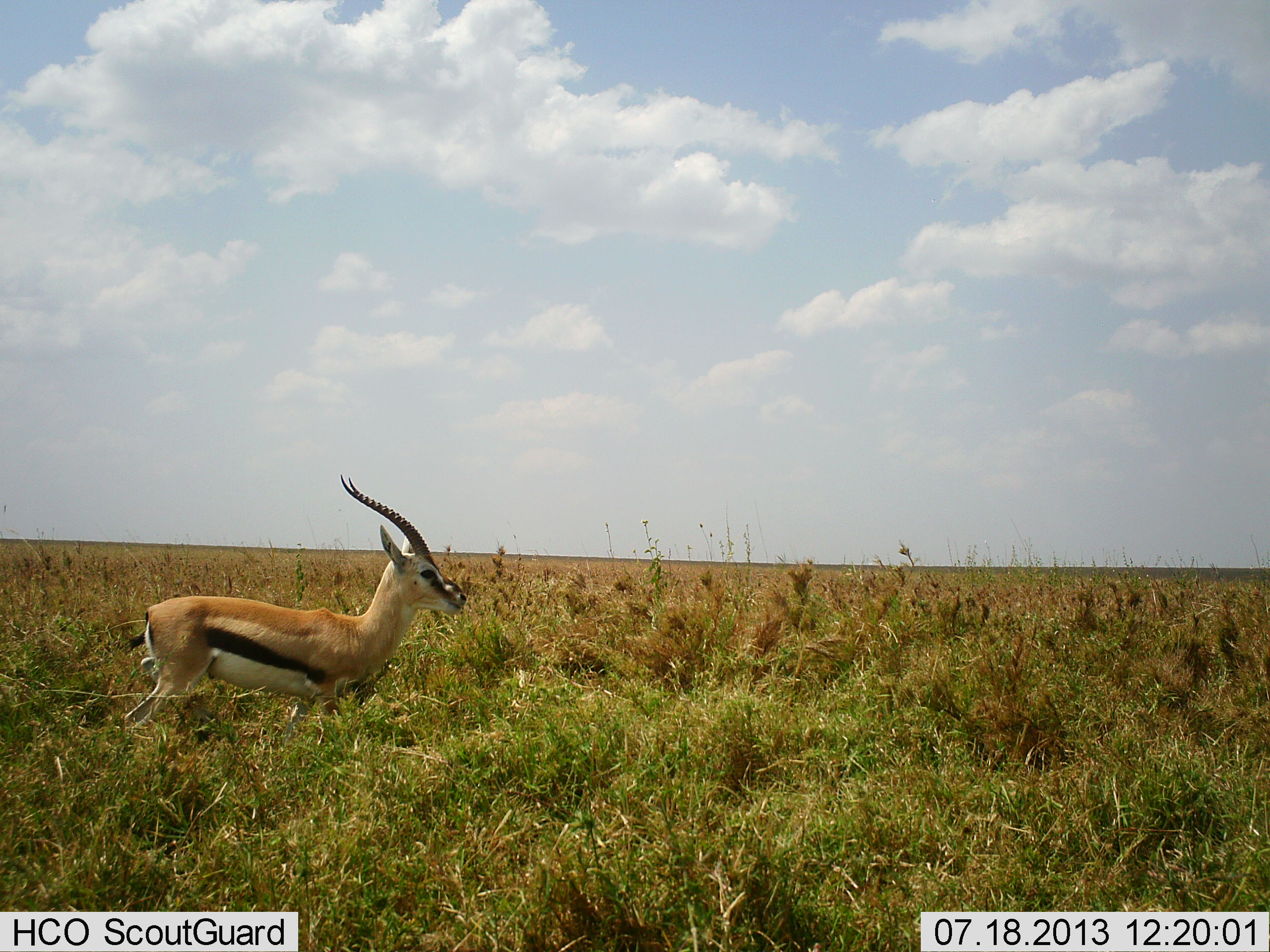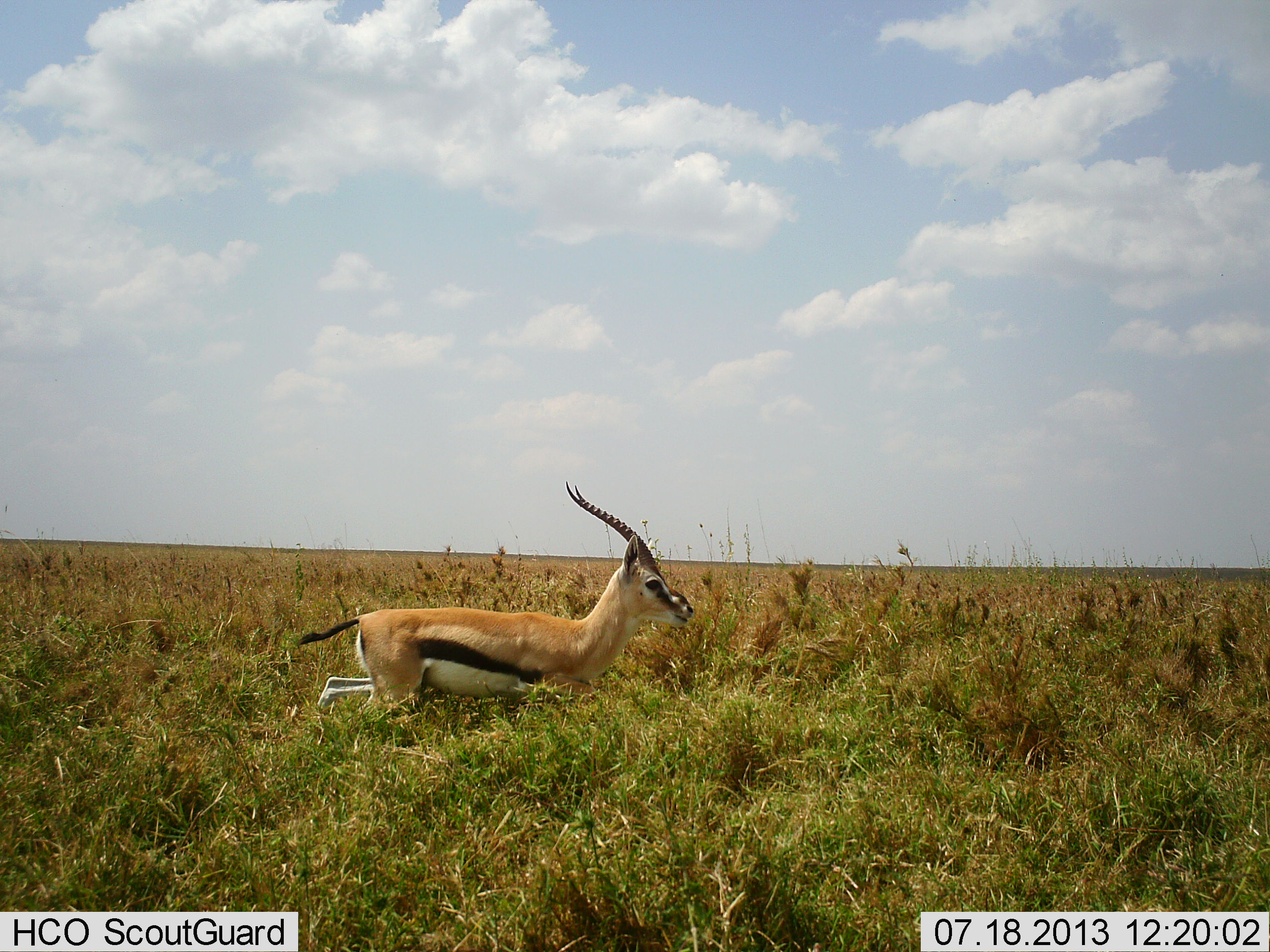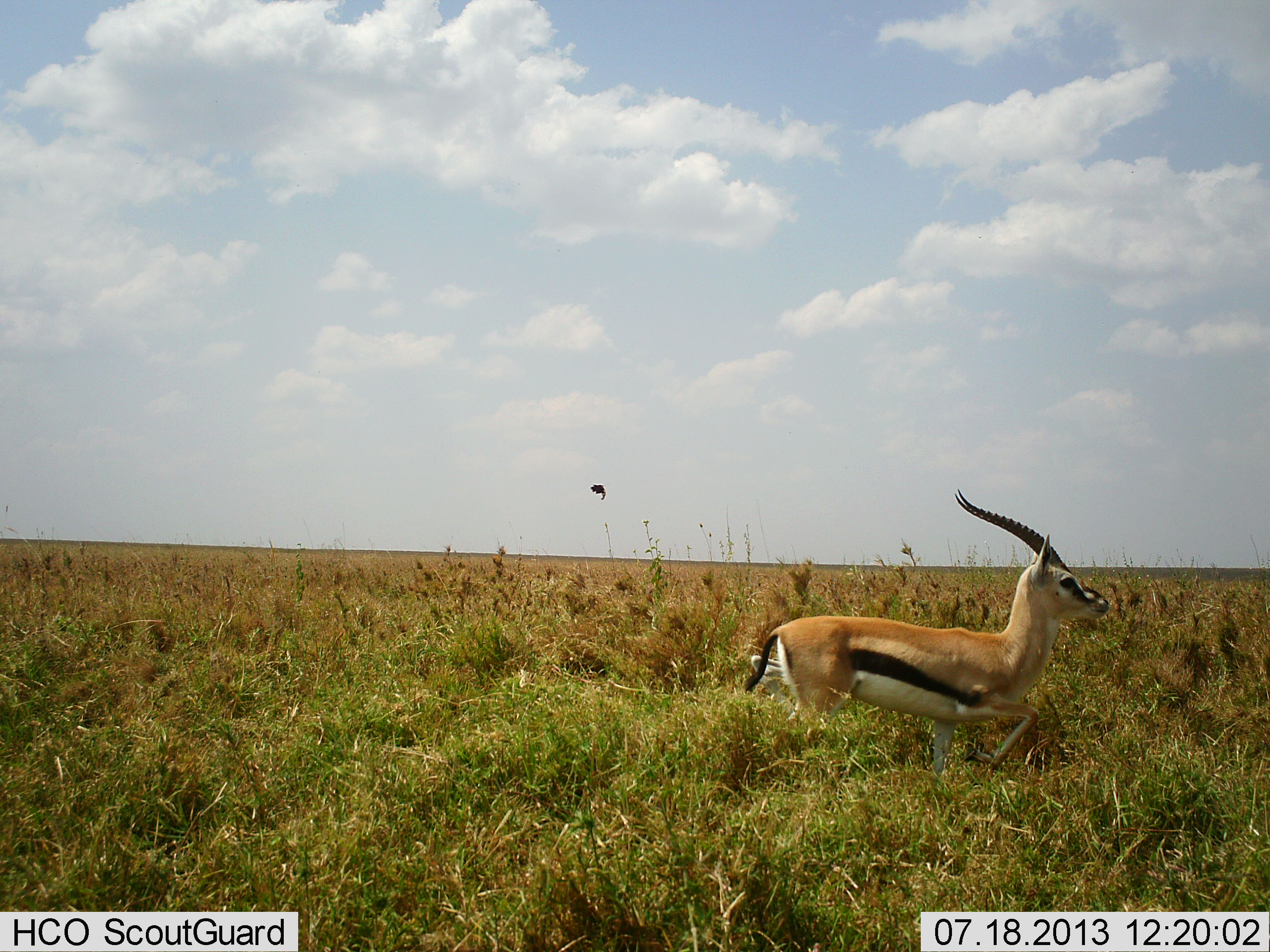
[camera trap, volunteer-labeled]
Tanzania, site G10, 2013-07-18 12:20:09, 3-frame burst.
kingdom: Animalia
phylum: Chordata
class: Mammalia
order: Artiodactyla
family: Bovidae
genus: Eudorcas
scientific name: Eudorcas thomsonii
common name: thomson's gazelle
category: gazellethomsons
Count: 1.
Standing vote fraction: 0%.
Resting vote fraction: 0%.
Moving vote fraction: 100%.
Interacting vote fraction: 0%.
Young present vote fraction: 0%.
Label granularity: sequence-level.